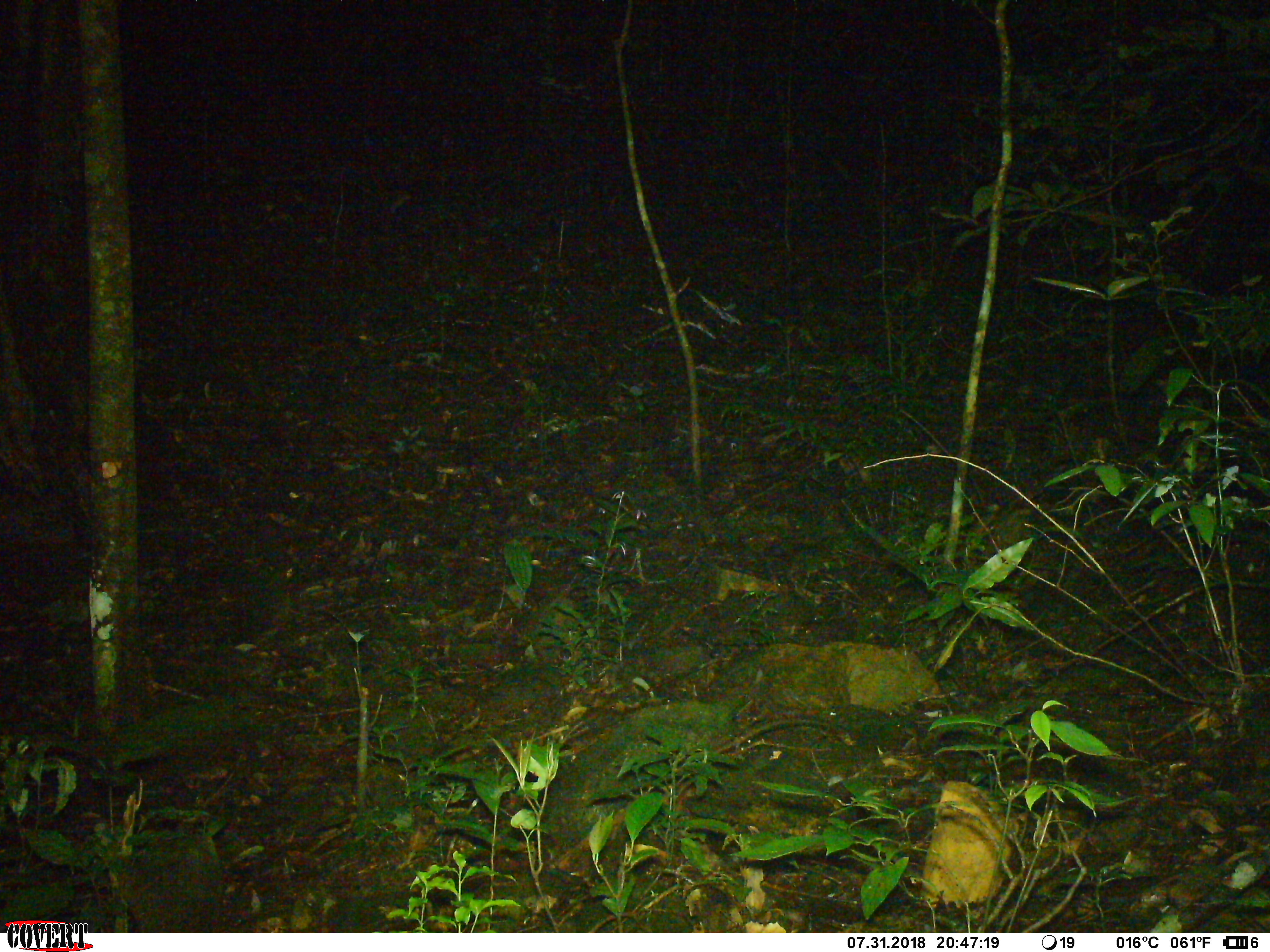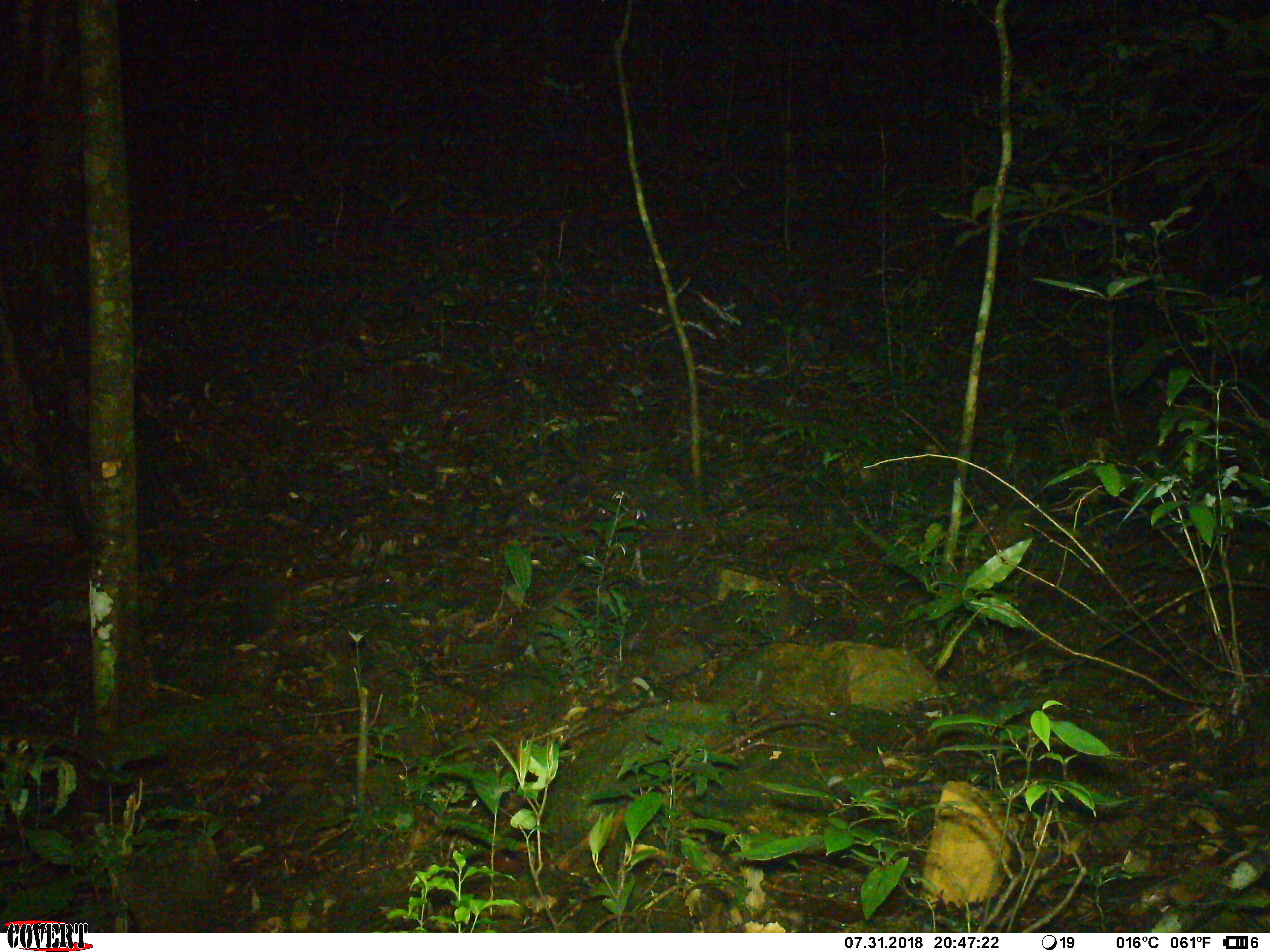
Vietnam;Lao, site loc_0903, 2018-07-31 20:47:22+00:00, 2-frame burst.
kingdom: Animalia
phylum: Chordata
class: Mammalia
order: Rodentia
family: Hystricidae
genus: Atherurus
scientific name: Atherurus macrourus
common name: asiatic brush-tailed porcupine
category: asiatic brush tailed porcupine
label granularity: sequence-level